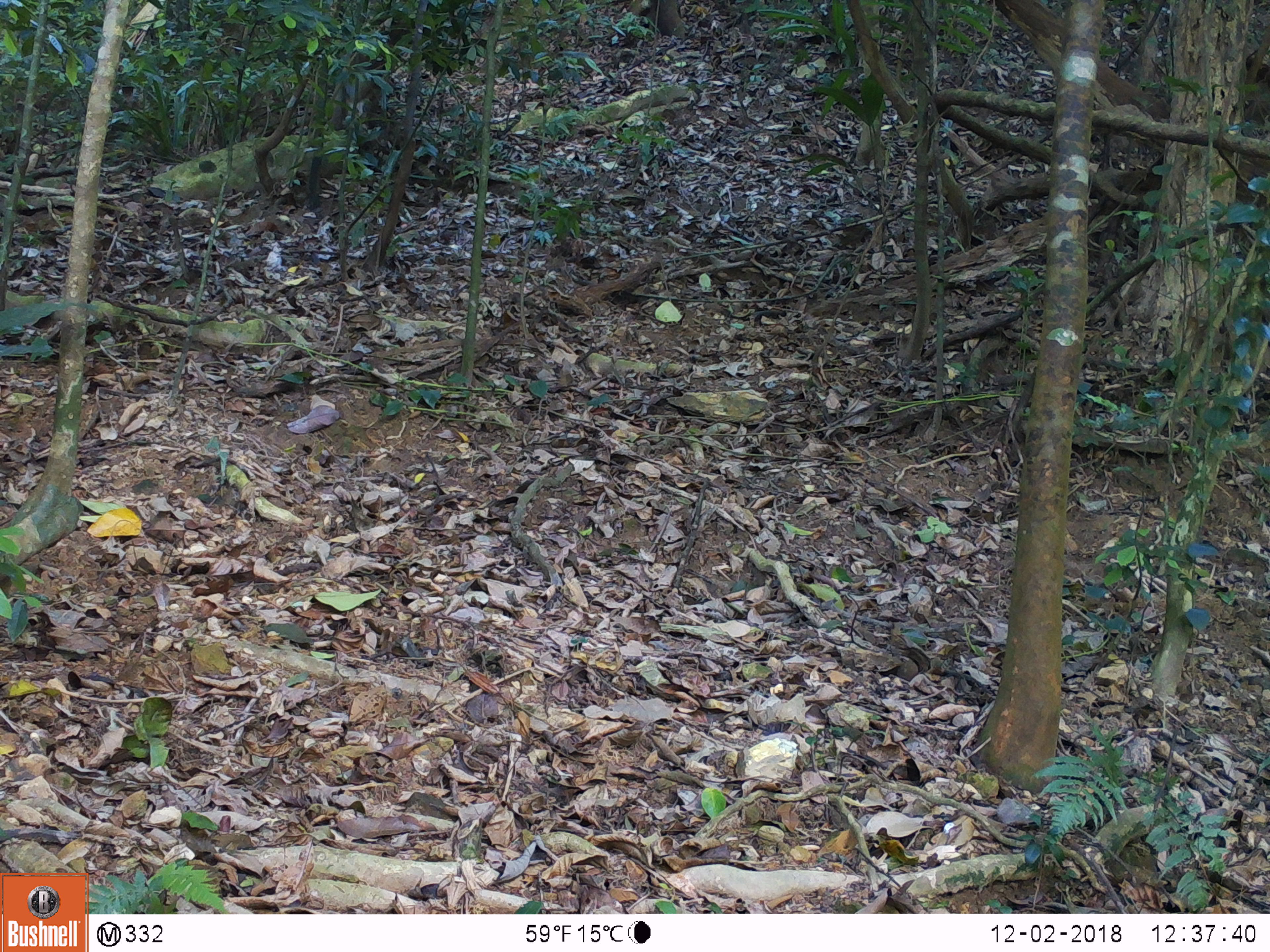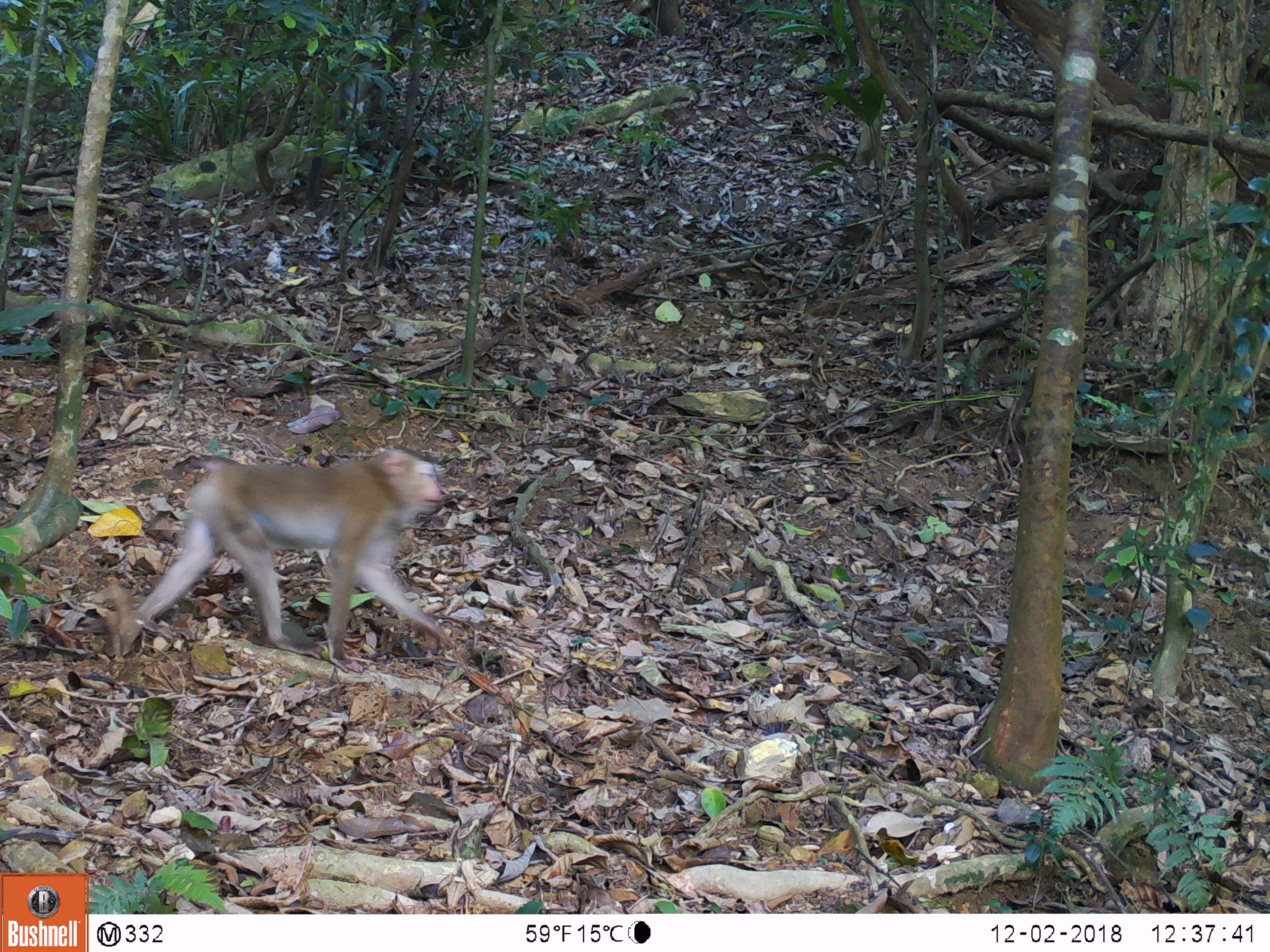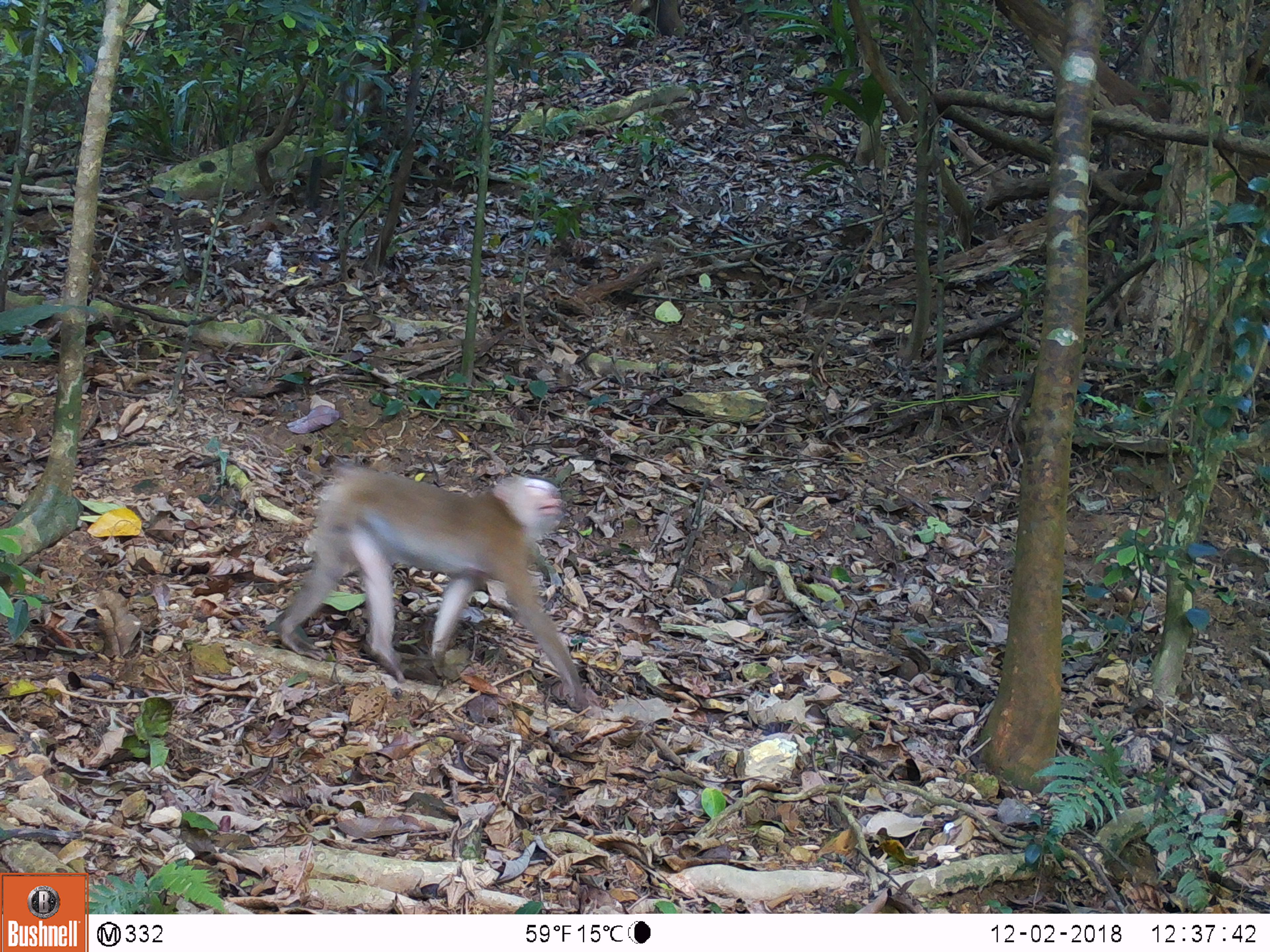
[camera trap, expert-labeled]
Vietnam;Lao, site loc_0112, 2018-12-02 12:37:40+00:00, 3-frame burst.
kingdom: Animalia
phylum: Chordata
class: Mammalia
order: Primates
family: Cercopithecidae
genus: Macaca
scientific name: Macaca nemestrina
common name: pig-tailed macaque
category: pig tailed macaque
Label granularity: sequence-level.